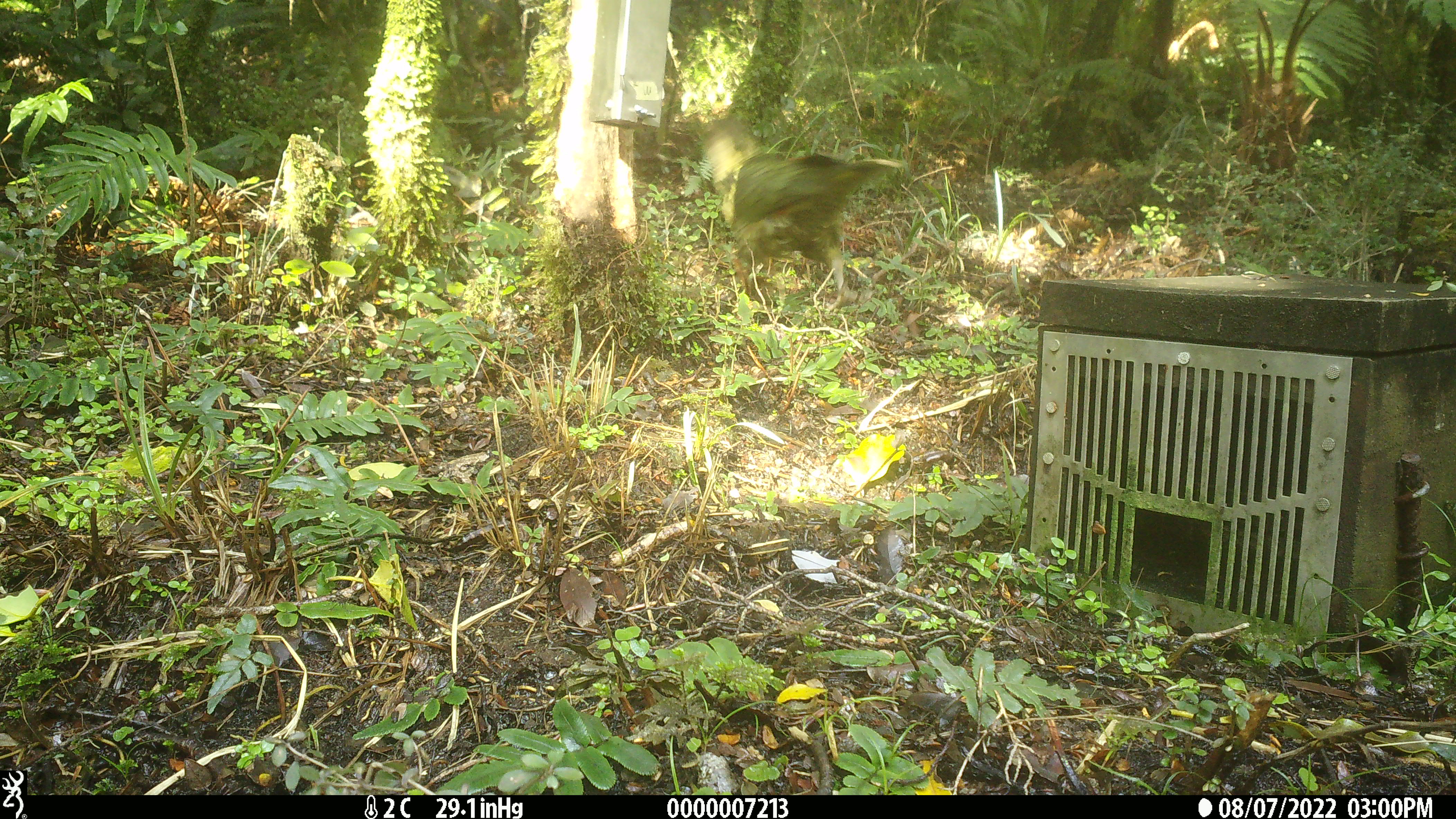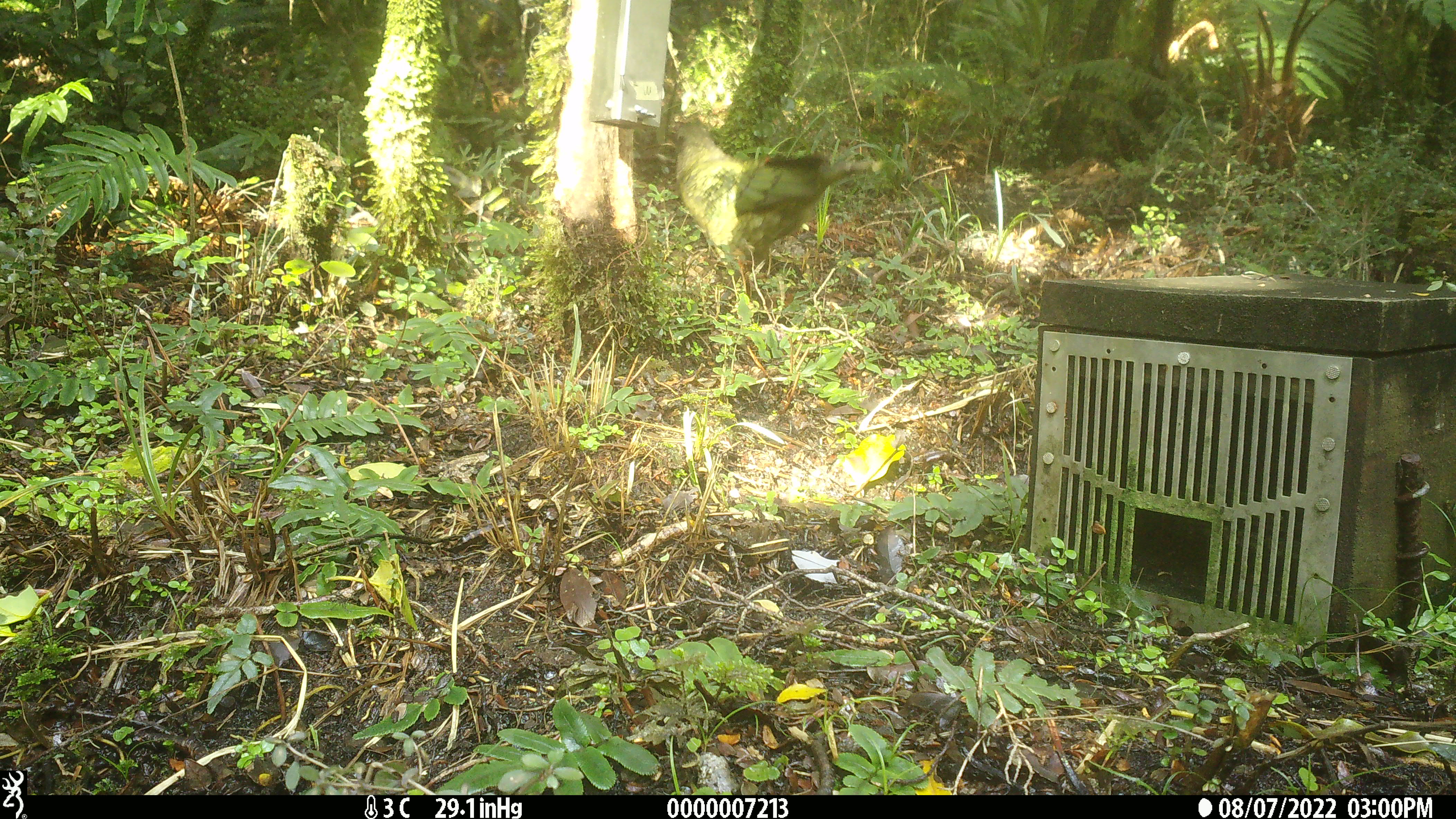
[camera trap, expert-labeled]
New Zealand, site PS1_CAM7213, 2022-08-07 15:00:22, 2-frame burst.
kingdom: Animalia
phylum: Chordata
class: Aves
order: Psittaciformes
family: Strigopidae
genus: Nestor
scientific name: Nestor notabilis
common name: kea